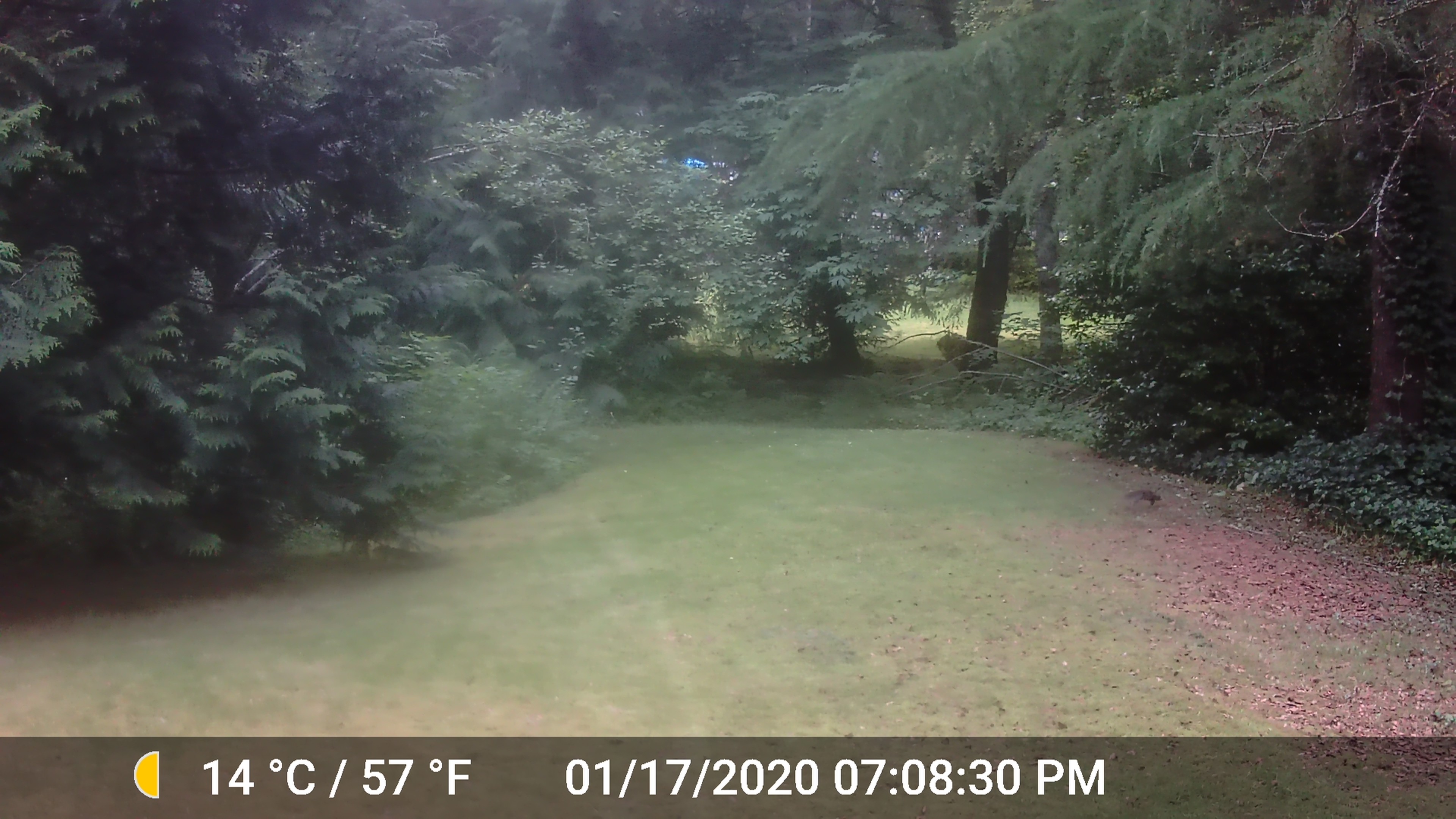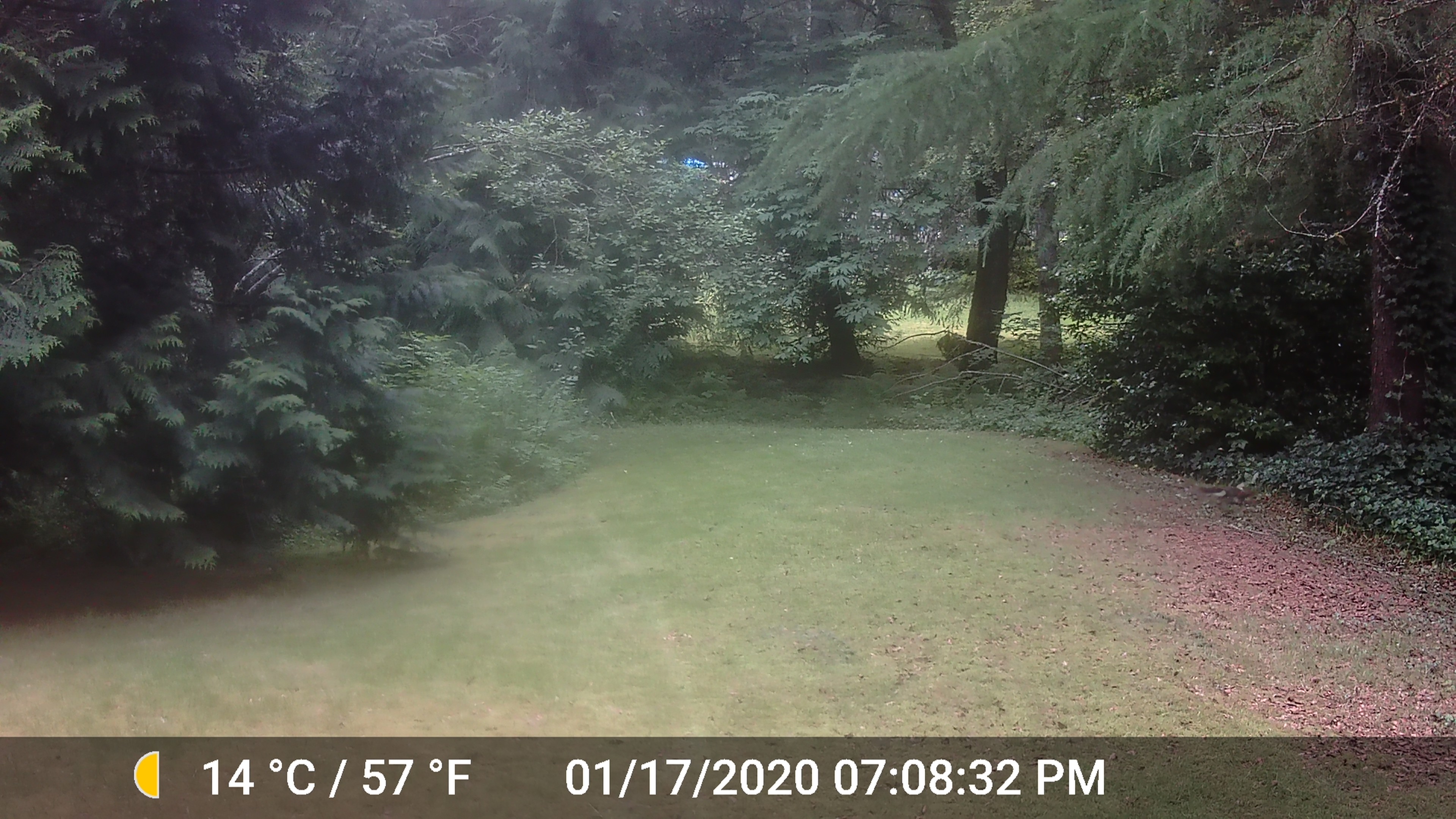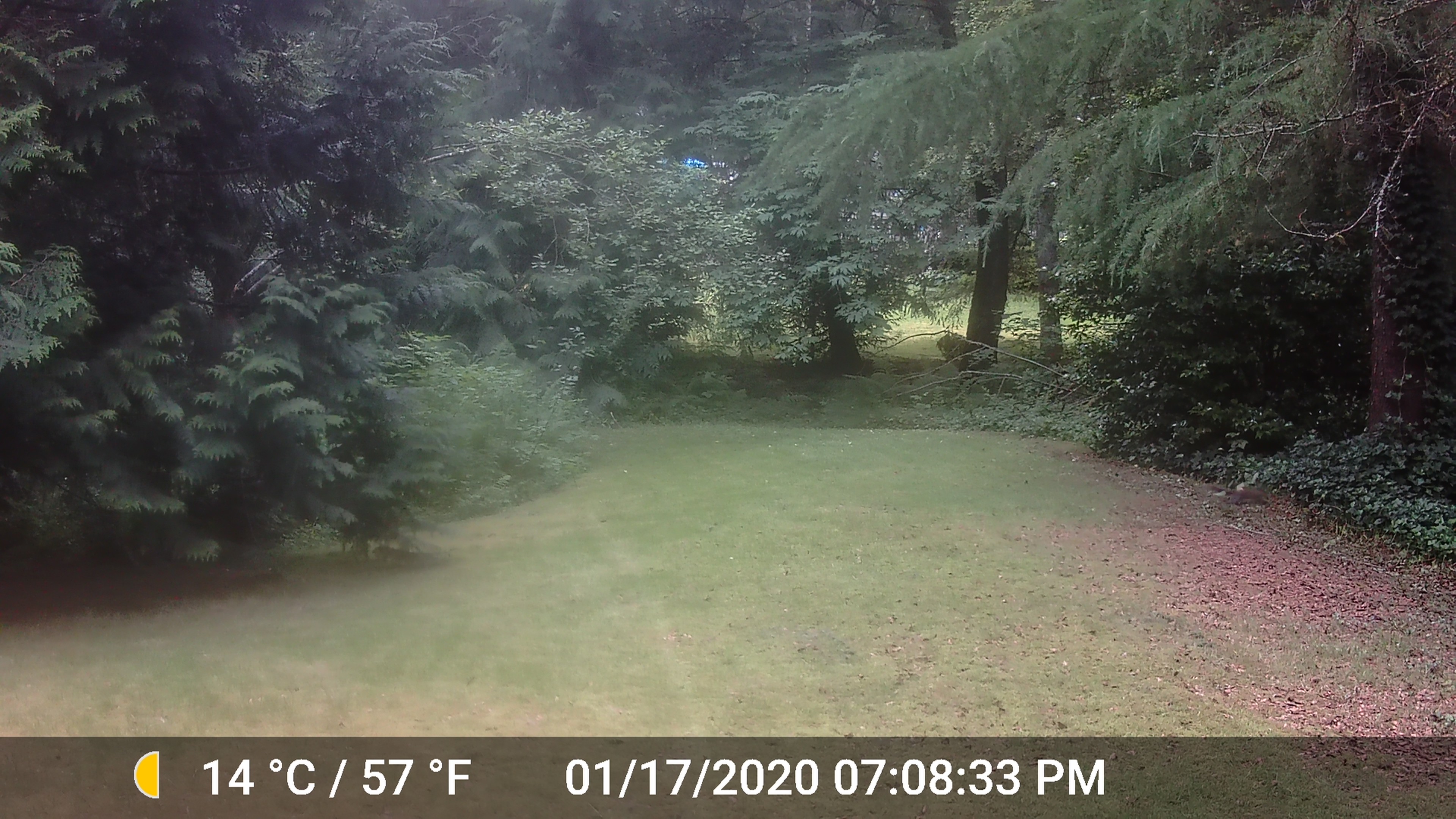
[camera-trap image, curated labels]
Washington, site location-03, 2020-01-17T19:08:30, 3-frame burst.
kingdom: Animalia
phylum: Chordata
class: Mammalia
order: Rodentia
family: Sciuridae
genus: Sciurus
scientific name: Sciurus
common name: squirrel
Squirrel (Sciurus).